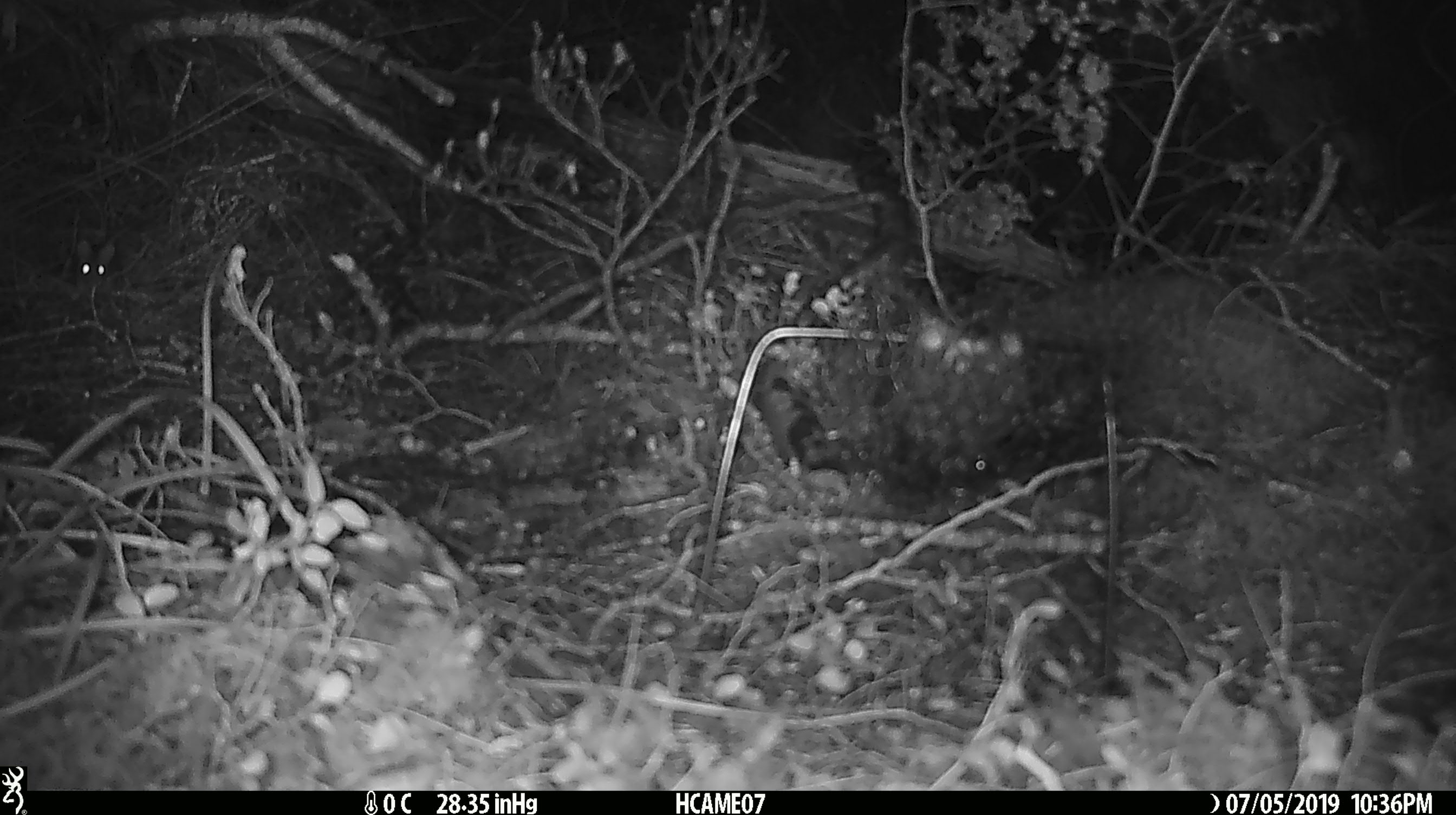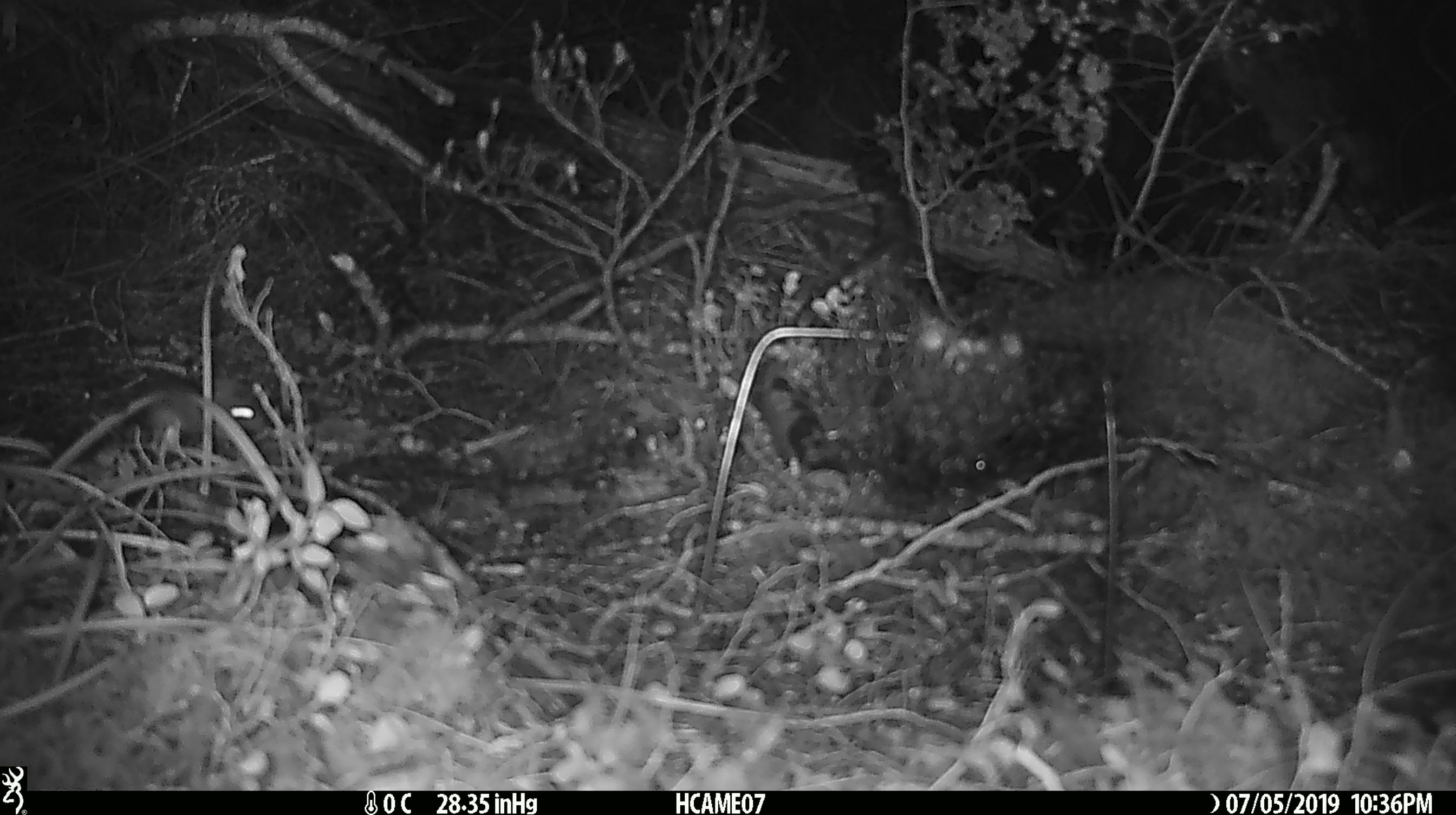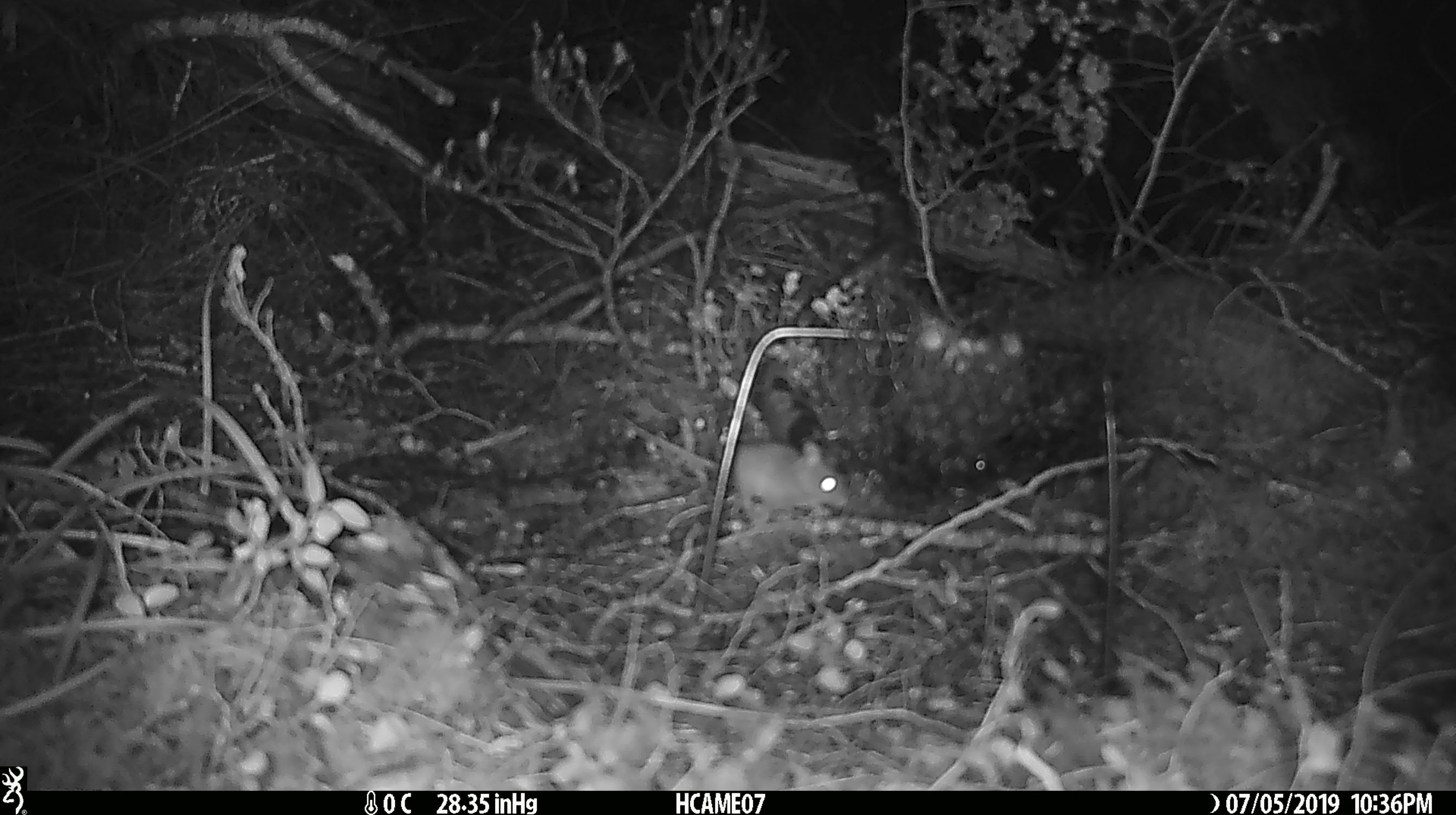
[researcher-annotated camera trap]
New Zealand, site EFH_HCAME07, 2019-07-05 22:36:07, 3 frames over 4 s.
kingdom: Animalia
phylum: Chordata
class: Mammalia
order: Rodentia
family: Muridae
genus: Mus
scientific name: Mus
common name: mouse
Mouse (Mus).